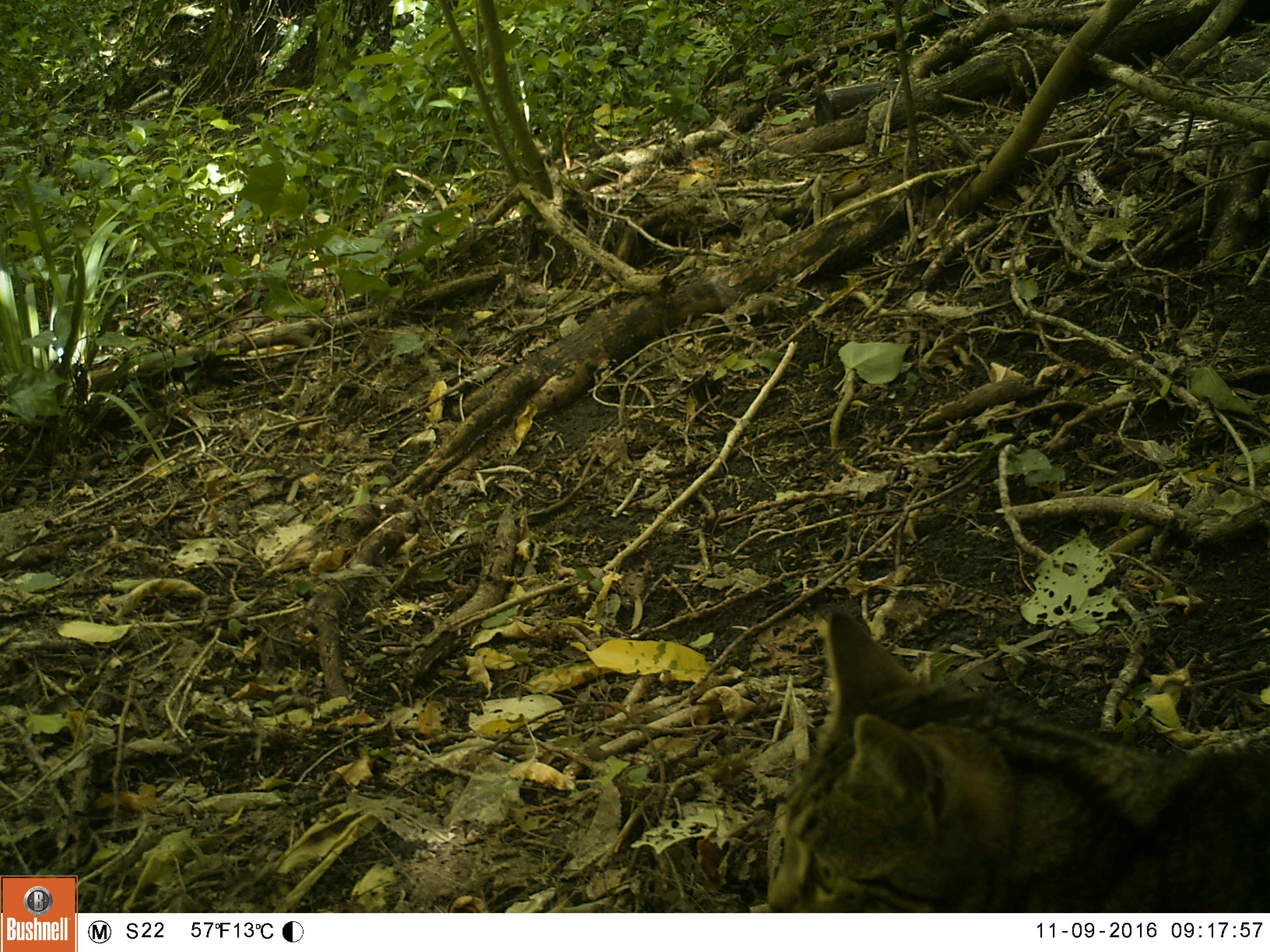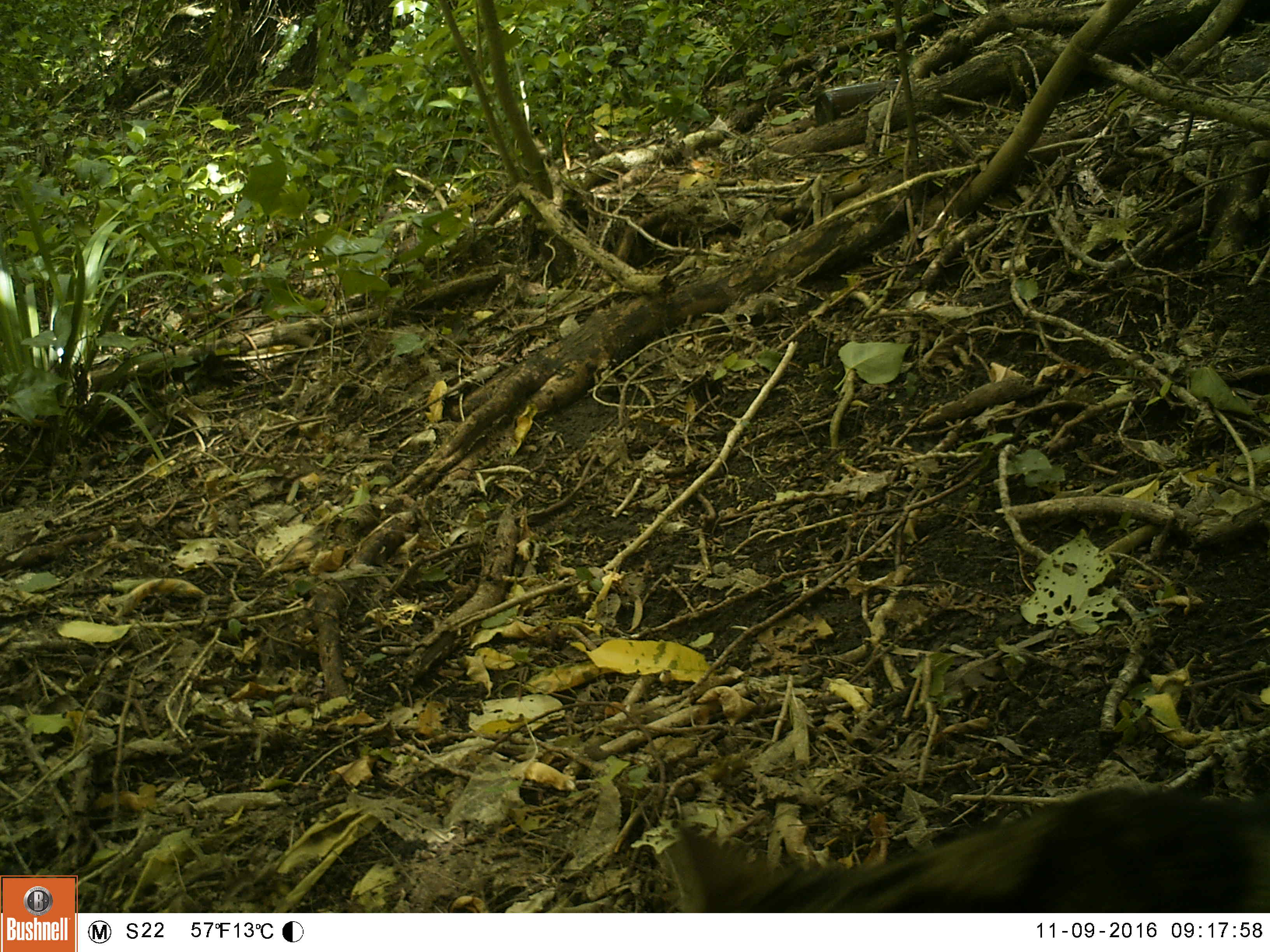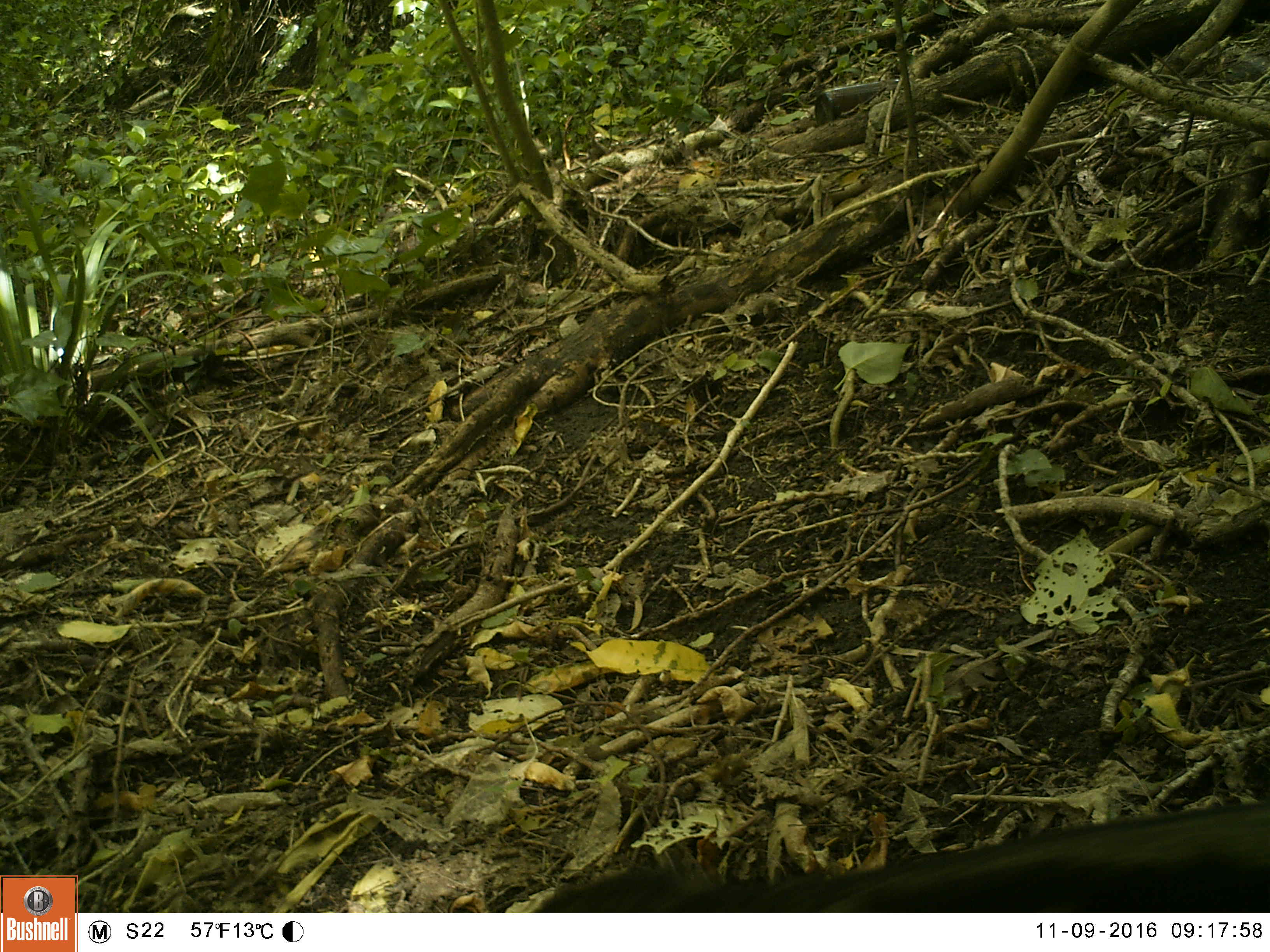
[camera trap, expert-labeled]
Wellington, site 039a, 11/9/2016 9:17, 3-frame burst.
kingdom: Animalia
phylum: Chordata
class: Mammalia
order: Carnivora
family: Felidae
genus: Felis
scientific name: Felis catus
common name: cat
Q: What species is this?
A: Cat (Felis catus).